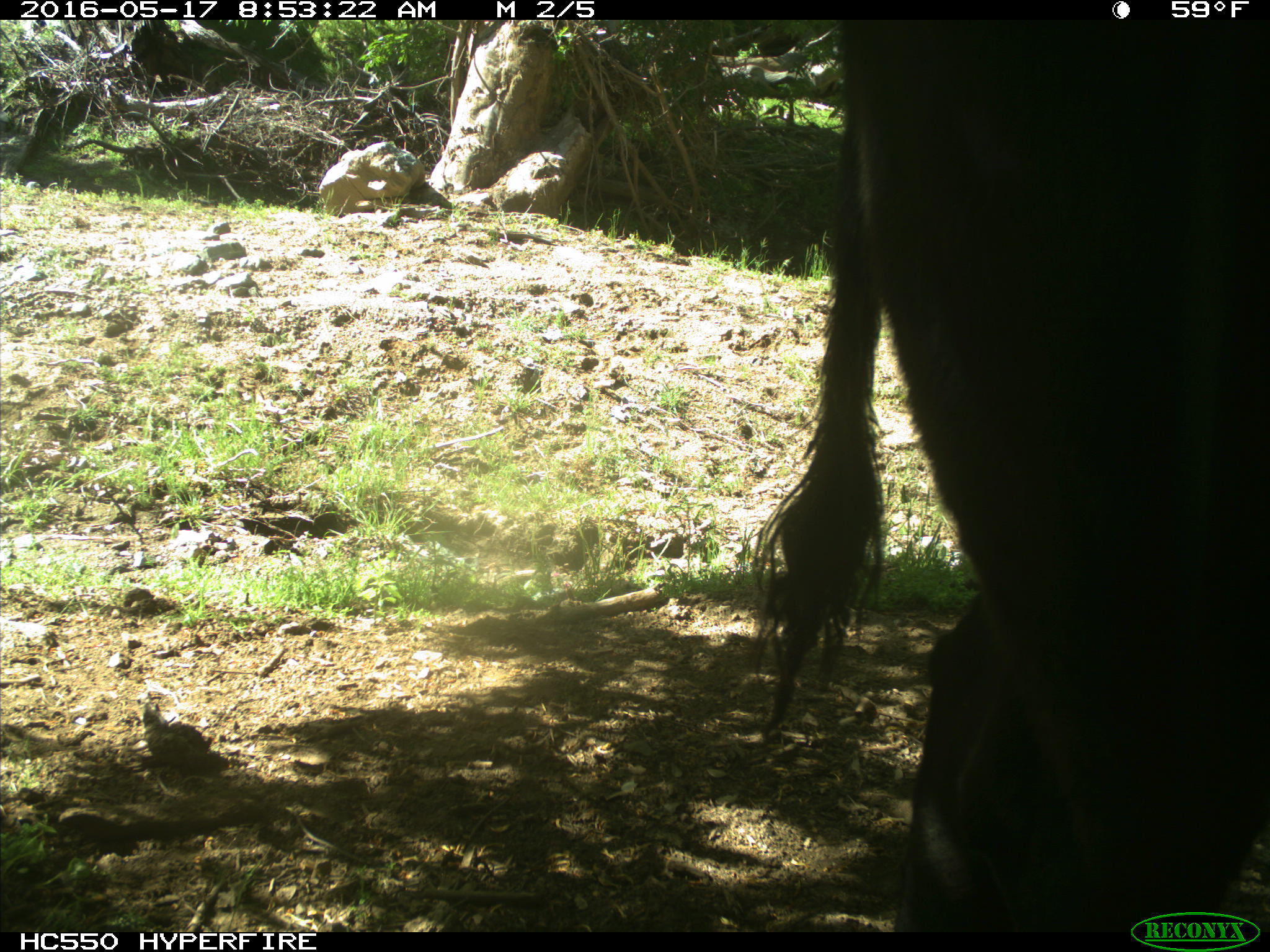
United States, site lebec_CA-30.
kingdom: Animalia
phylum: Chordata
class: Mammalia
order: Artiodactyla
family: Bovidae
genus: Bos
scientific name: Bos taurus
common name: domestic cow